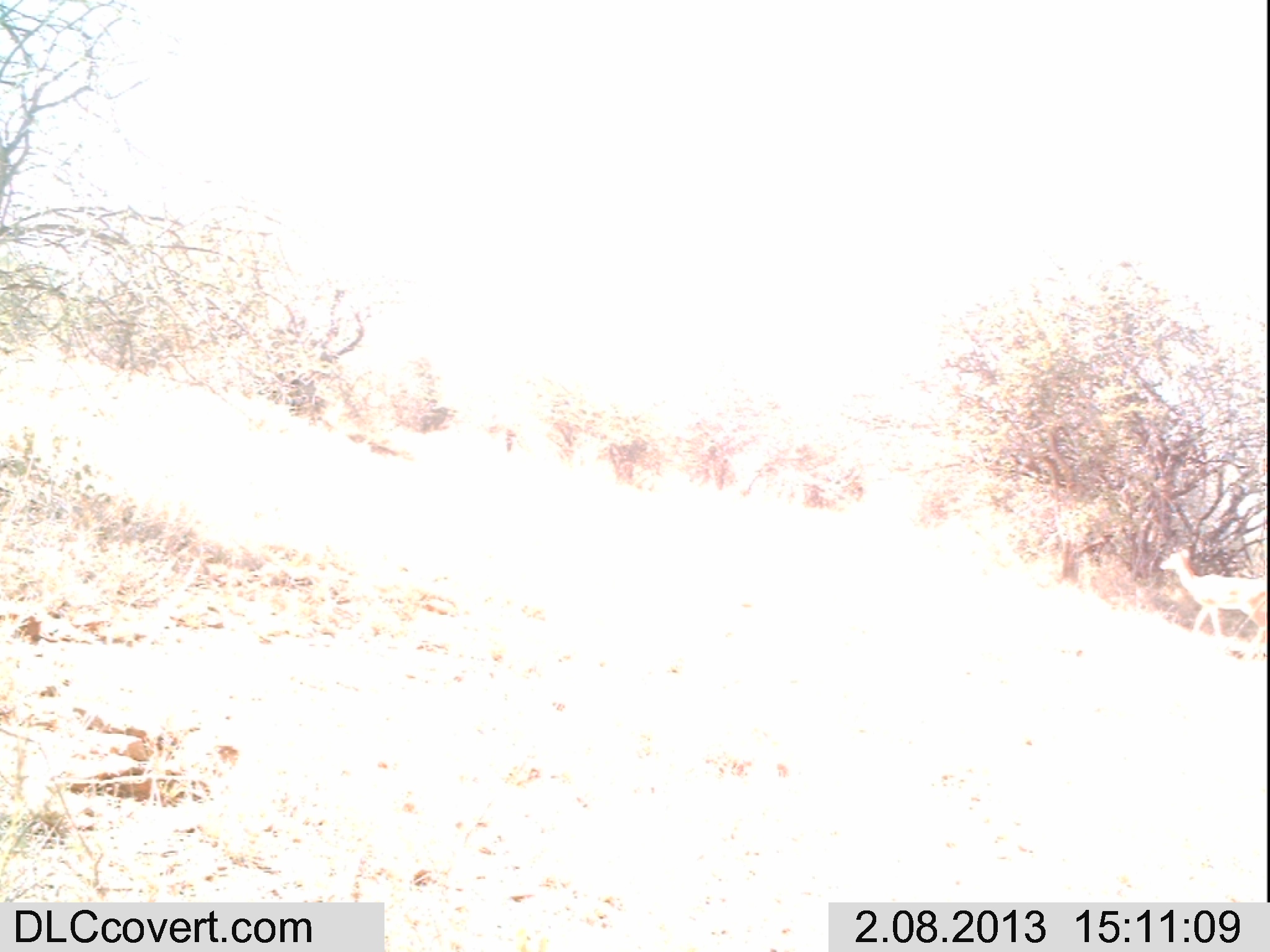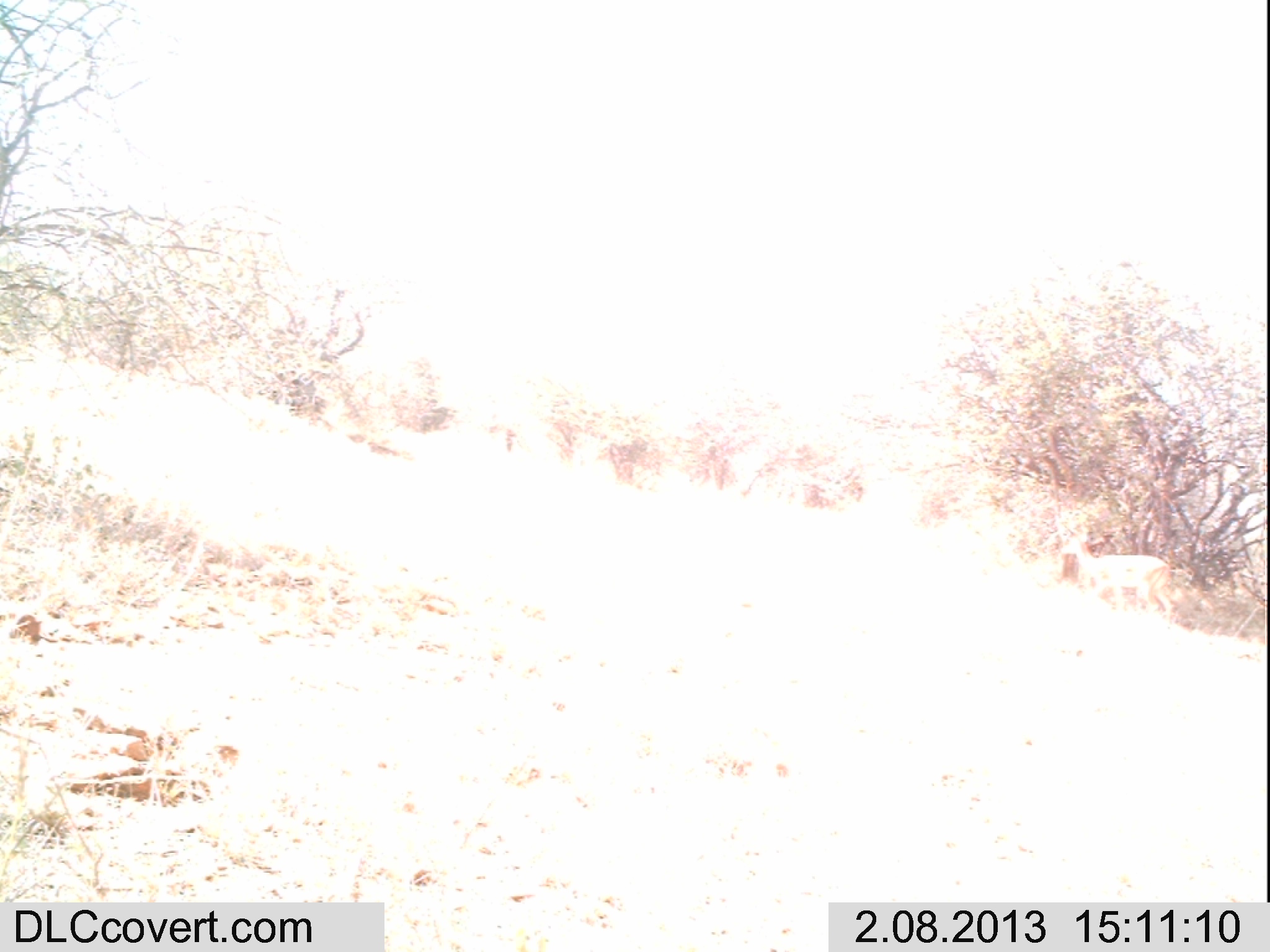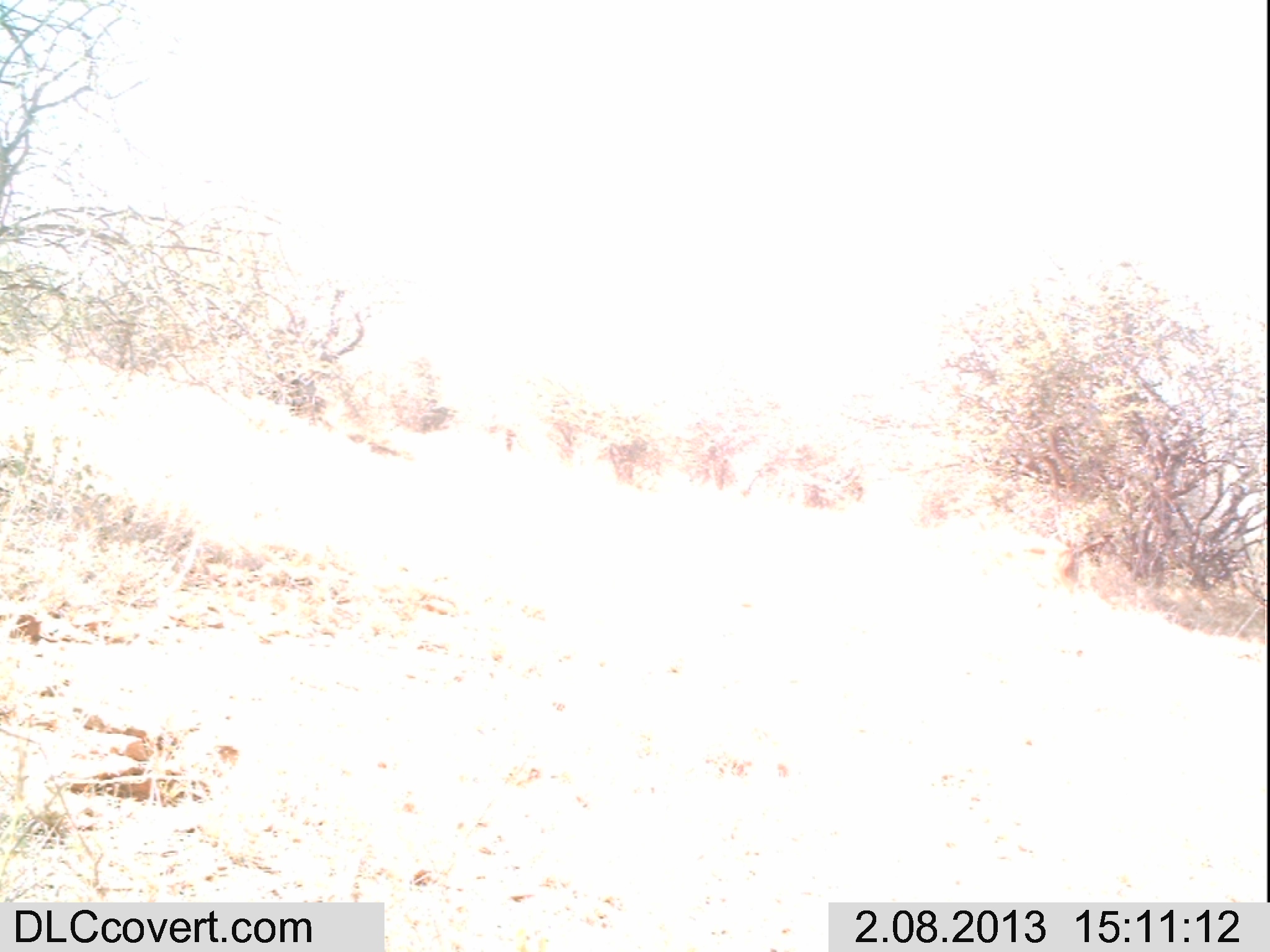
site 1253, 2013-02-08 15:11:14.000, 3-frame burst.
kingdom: Animalia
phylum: Chordata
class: Mammalia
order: Artiodactyla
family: Bovidae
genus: Aepyceros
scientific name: Aepyceros melampus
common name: impala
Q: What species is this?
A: Aepyceros melampus (impala).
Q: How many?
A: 1.